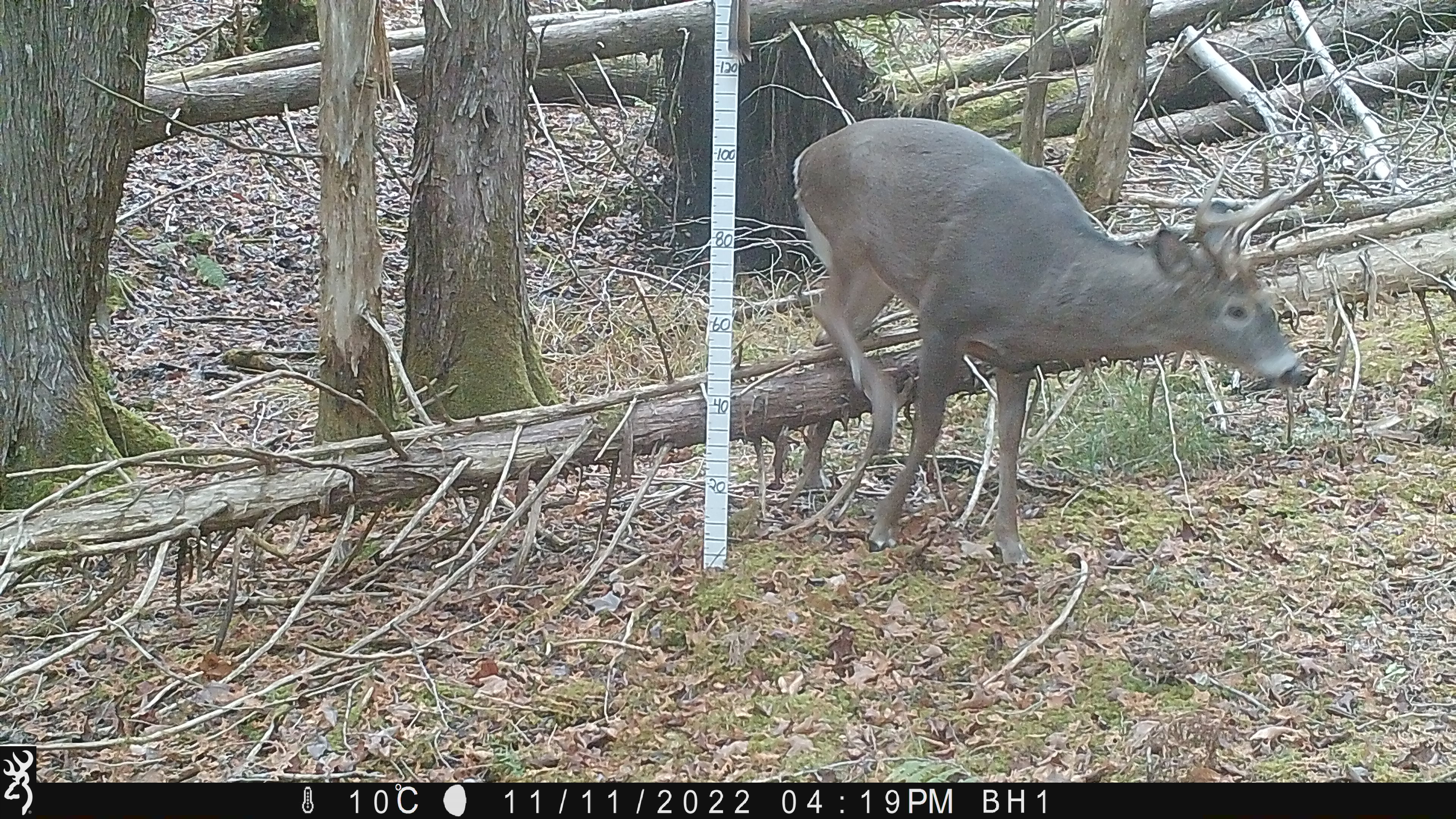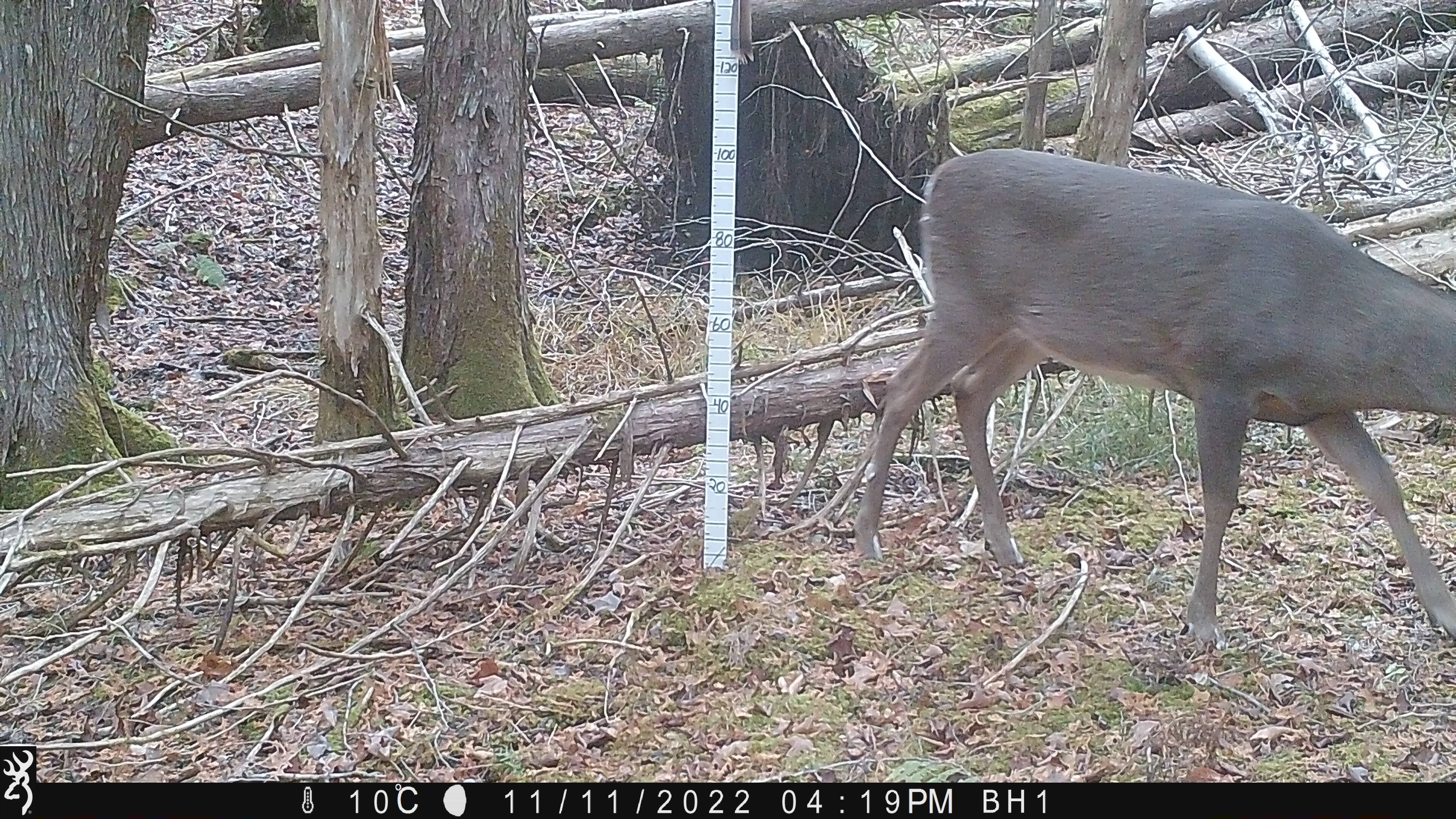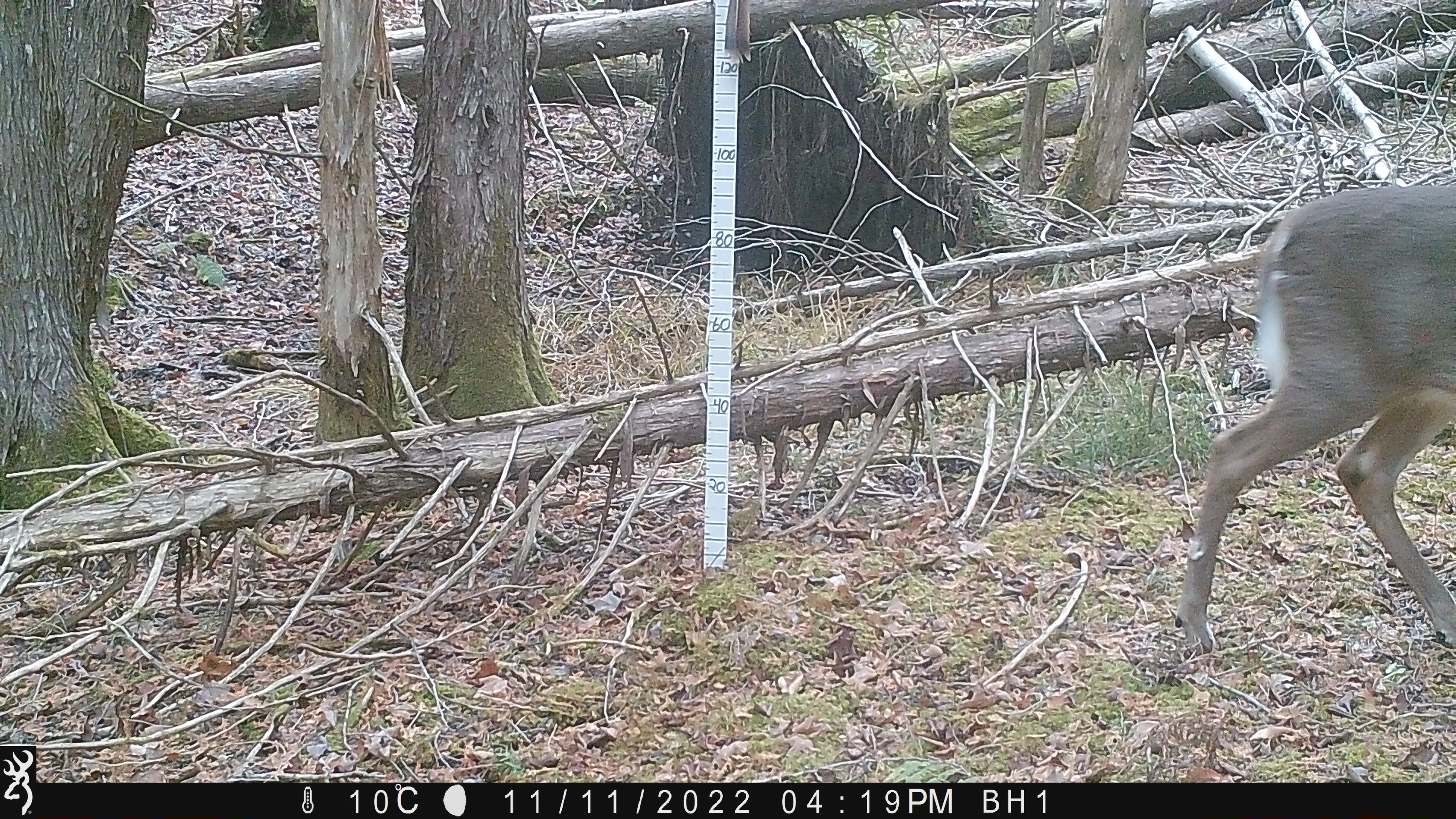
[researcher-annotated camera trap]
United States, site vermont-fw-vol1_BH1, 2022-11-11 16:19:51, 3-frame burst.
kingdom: Animalia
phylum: Chordata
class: Mammalia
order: Artiodactyla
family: Cervidae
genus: Odocoileus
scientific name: Odocoileus virginianus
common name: white-tailed deer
White-tailed deer (Odocoileus virginianus).